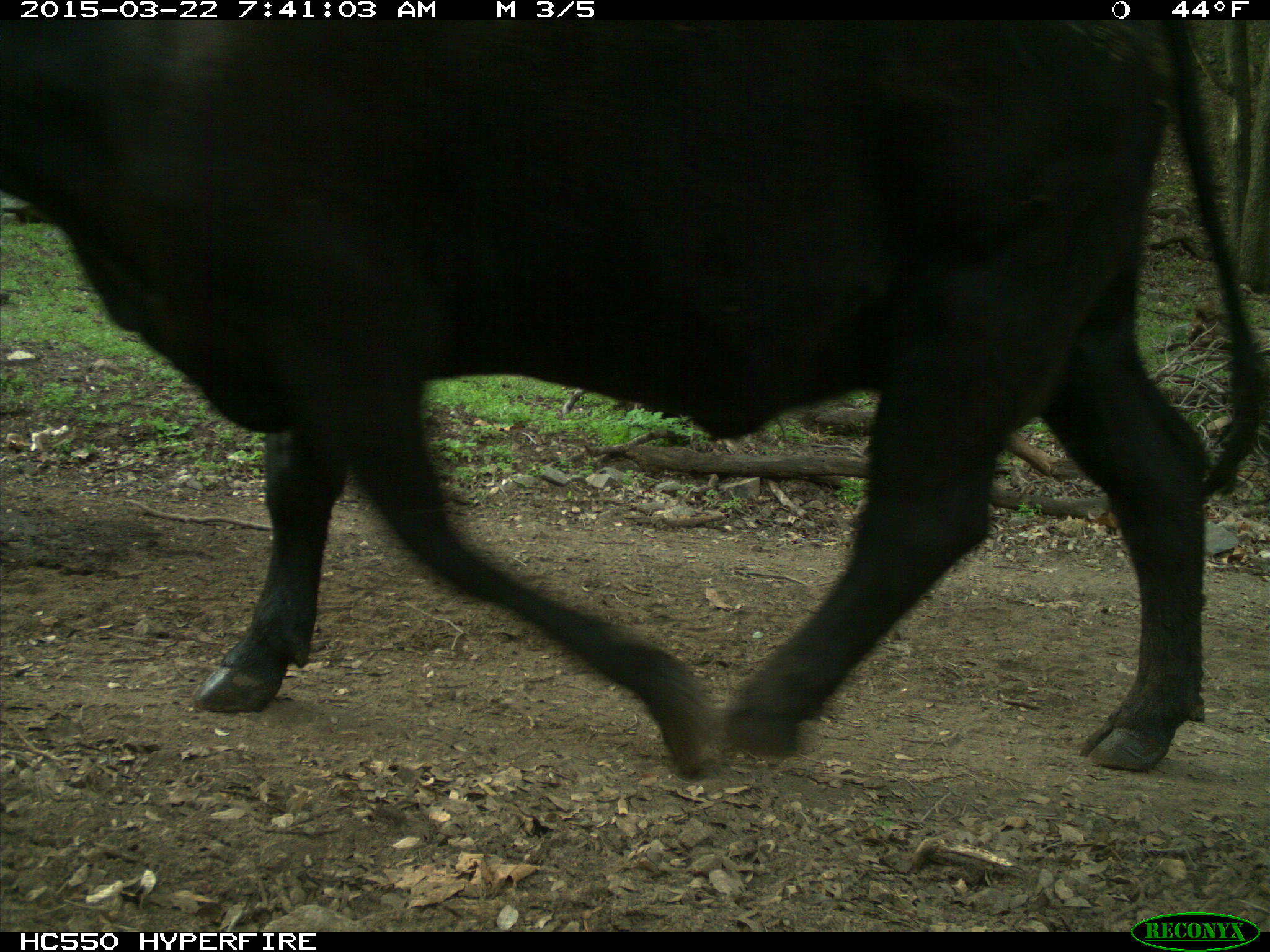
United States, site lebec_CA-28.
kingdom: Animalia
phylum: Chordata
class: Mammalia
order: Artiodactyla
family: Bovidae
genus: Bos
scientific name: Bos taurus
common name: domestic cow